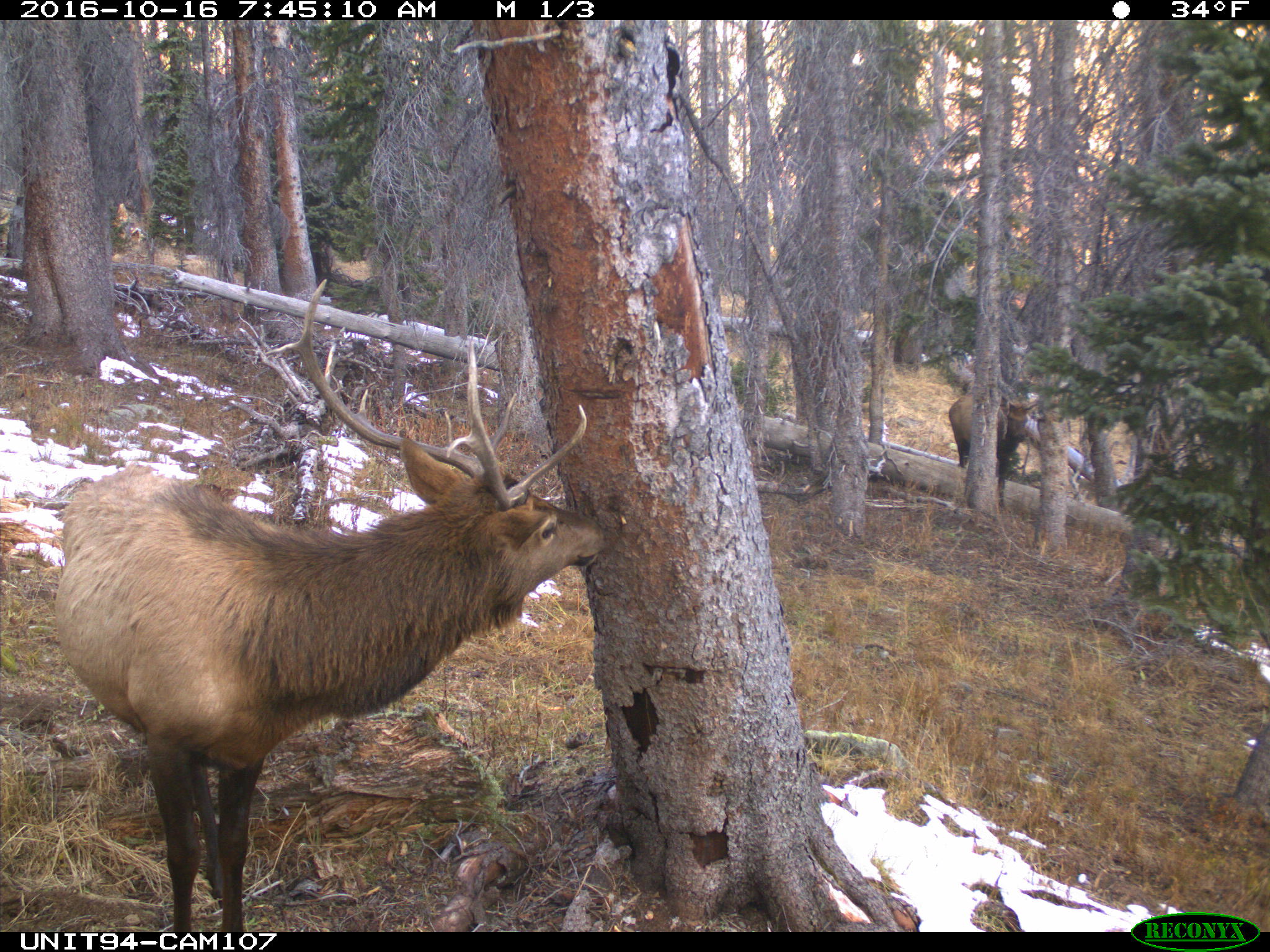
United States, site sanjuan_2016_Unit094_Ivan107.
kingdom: Animalia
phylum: Chordata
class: Mammalia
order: Artiodactyla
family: Cervidae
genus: Cervus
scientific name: Cervus elaphus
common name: red deer